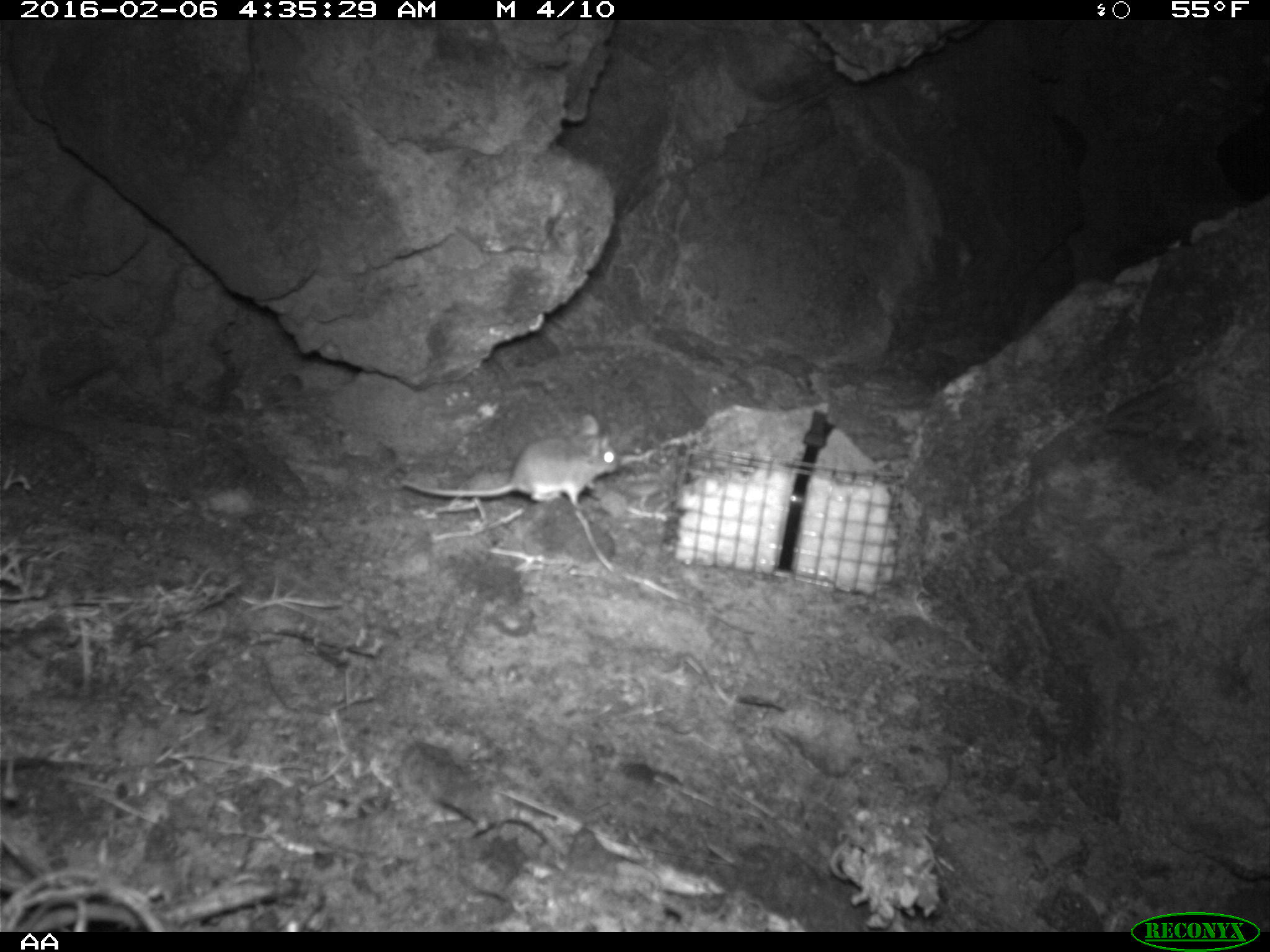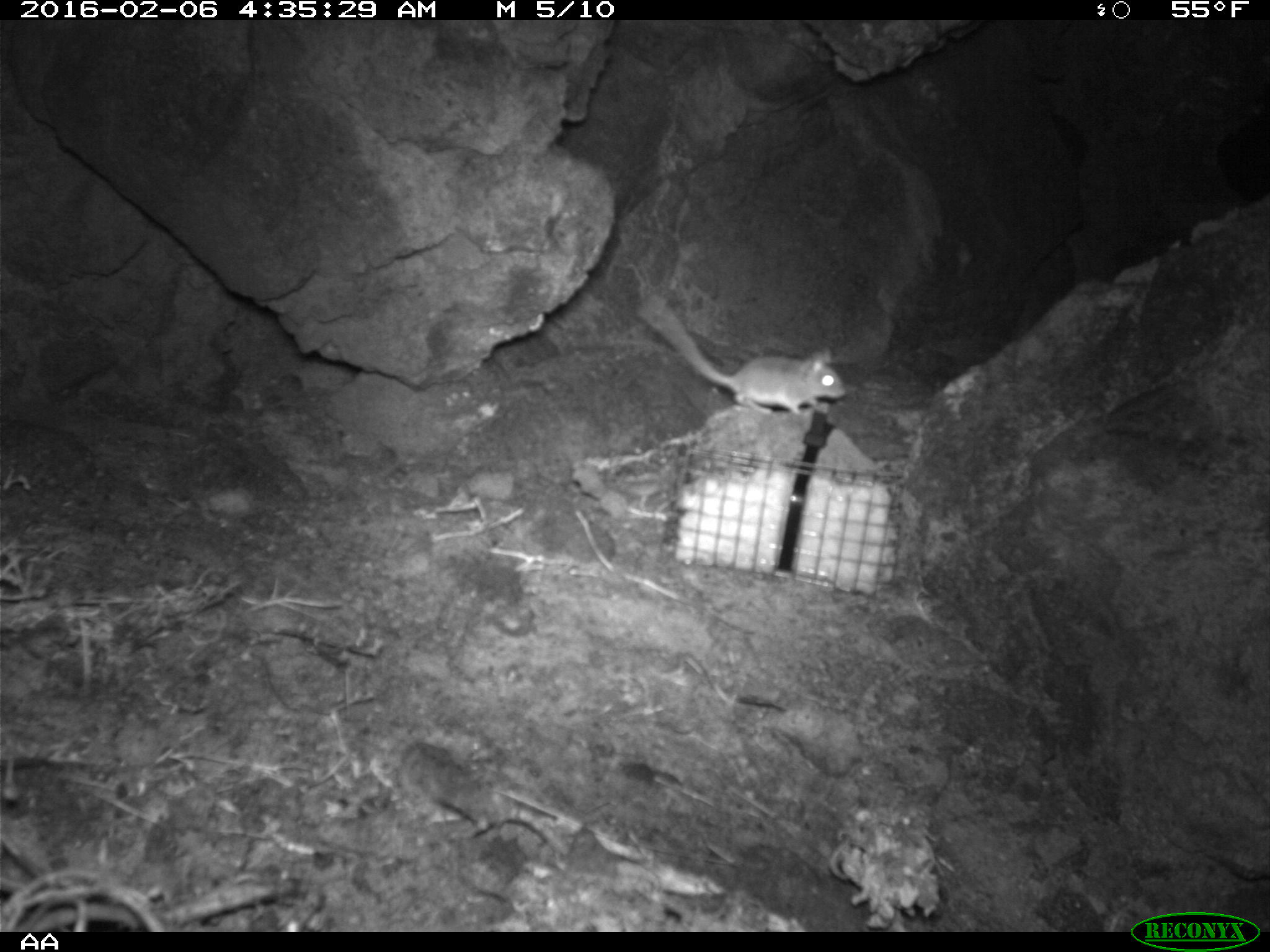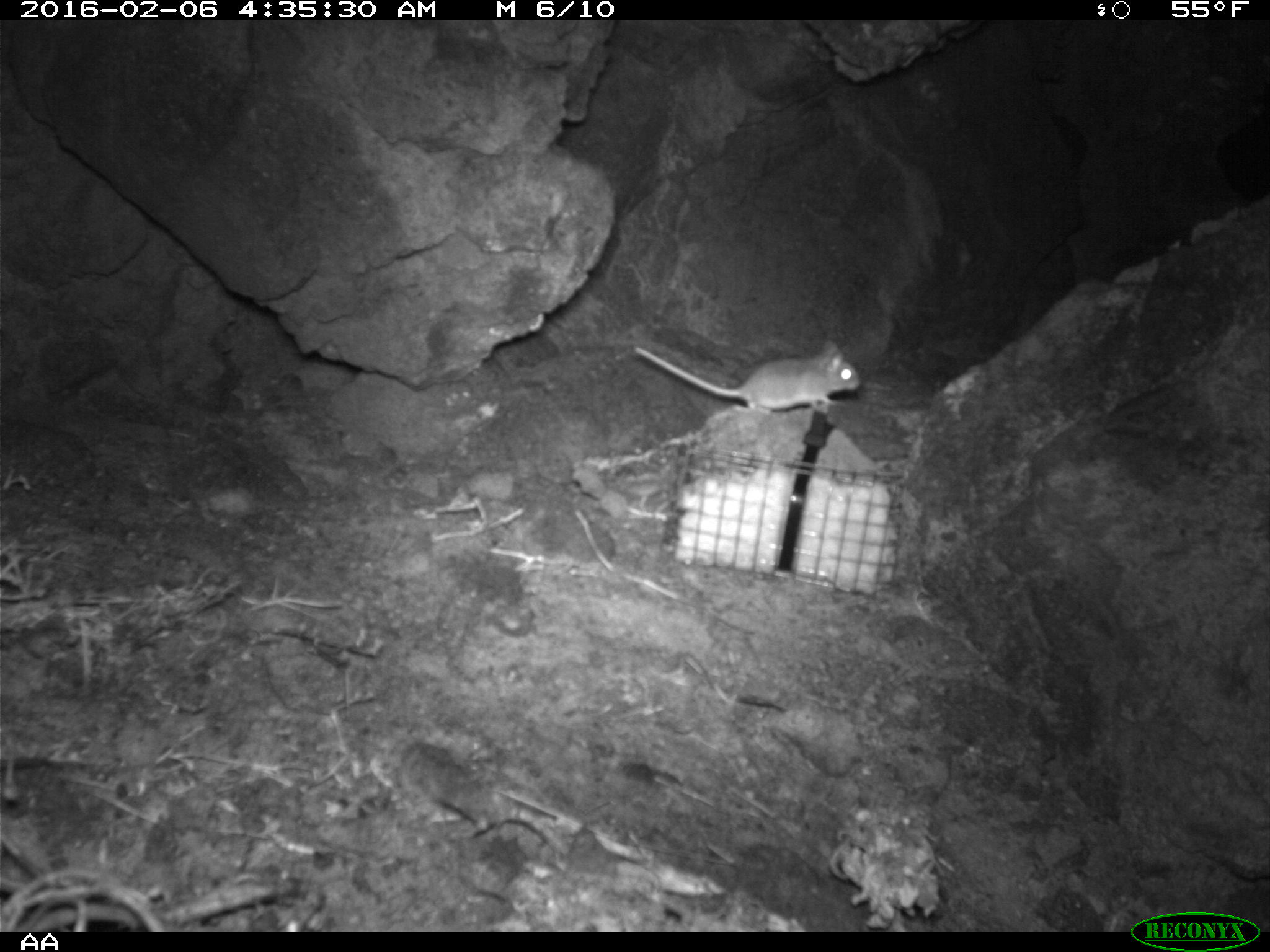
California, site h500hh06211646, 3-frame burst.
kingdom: Animalia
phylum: Chordata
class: Mammalia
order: Rodentia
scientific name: Rodentia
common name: rodent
Rodent (Rodentia).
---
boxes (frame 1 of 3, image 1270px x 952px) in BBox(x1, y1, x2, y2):
rodent: BBox(401, 413, 618, 508)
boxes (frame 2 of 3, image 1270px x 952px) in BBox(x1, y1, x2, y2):
rodent: BBox(636, 295, 847, 415)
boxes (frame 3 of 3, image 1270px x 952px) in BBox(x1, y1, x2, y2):
rodent: BBox(633, 338, 859, 412)